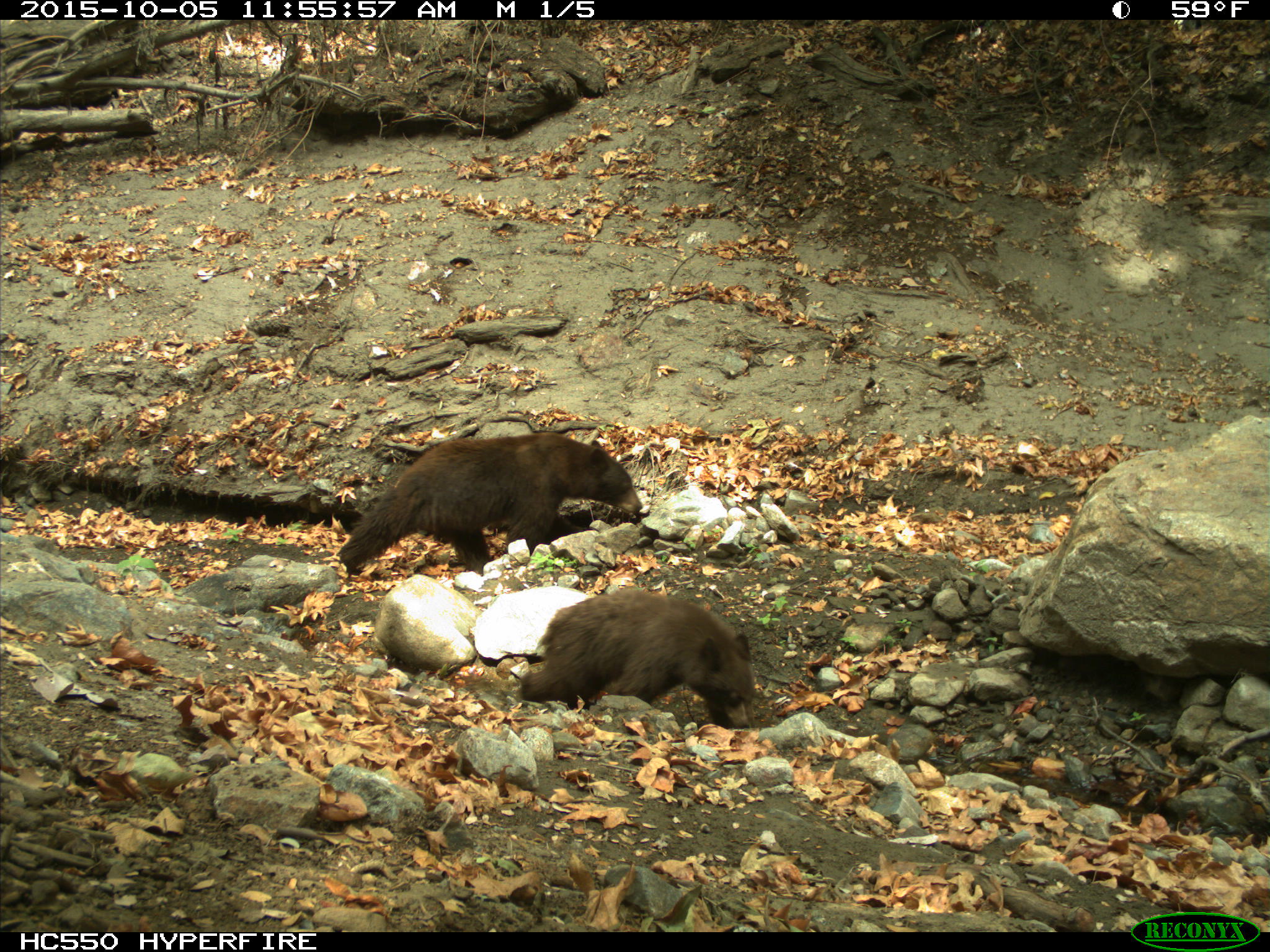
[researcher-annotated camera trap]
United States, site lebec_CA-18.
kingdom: Animalia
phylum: Chordata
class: Mammalia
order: Carnivora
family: Ursidae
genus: Ursus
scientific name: Ursus americanus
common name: american black bear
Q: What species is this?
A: Ursus americanus (american black bear).